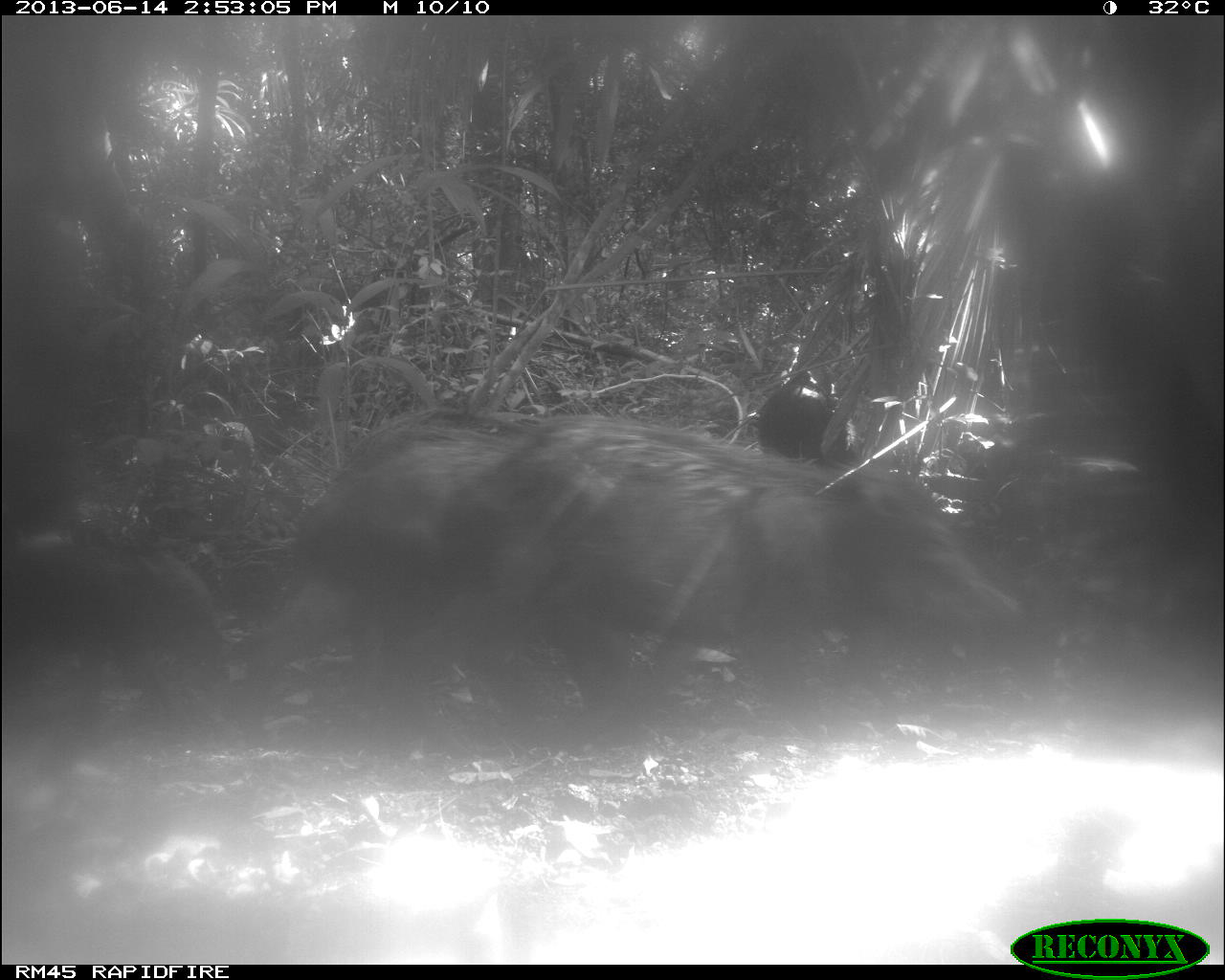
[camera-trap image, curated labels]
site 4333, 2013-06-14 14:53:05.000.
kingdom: Animalia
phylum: Chordata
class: Mammalia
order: Artiodactyla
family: Tayassuidae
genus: Tayassu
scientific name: Tayassu pecari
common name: white-lipped peccary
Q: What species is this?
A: Tayassu pecari (white-lipped peccary).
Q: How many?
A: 3.